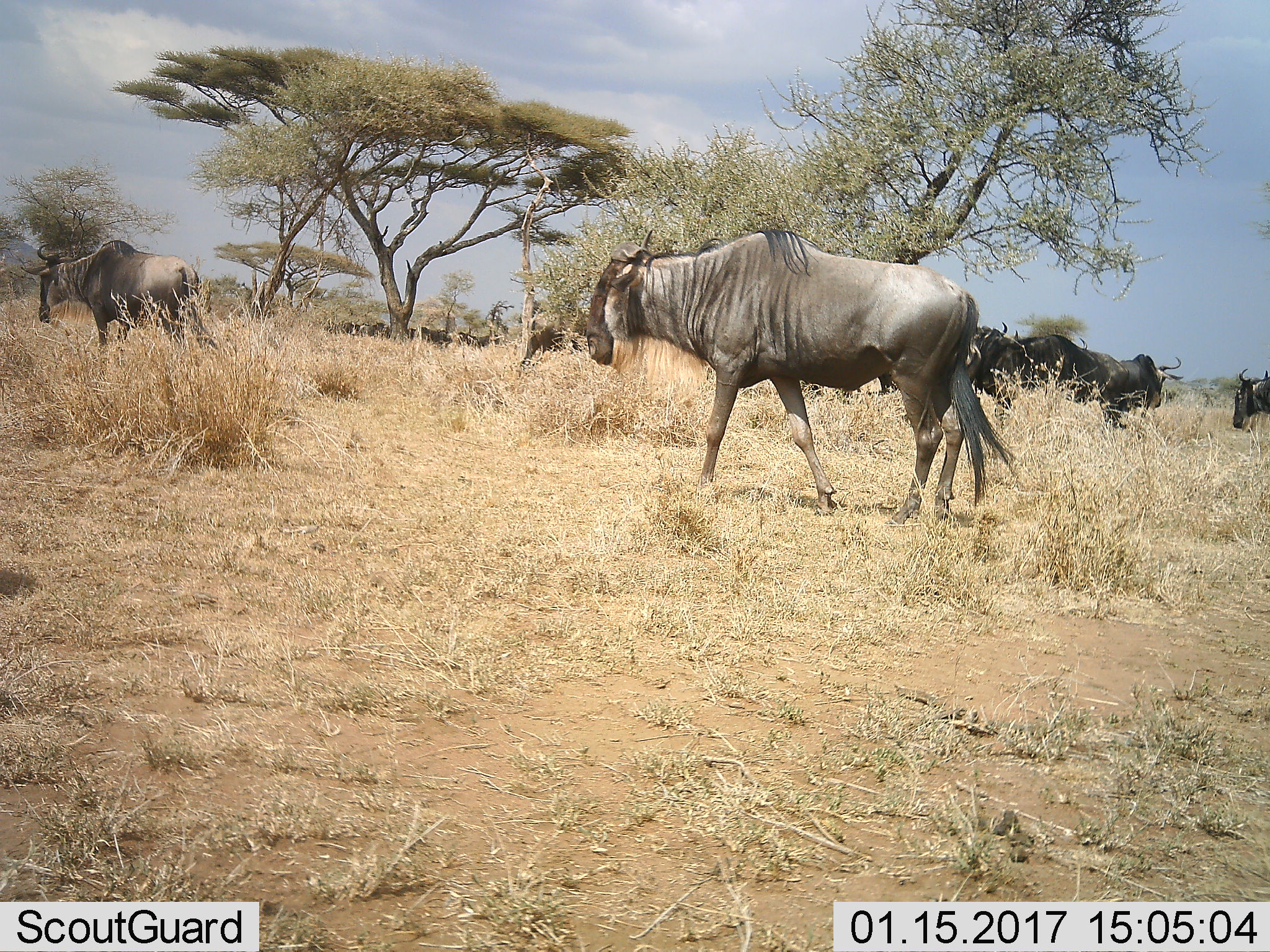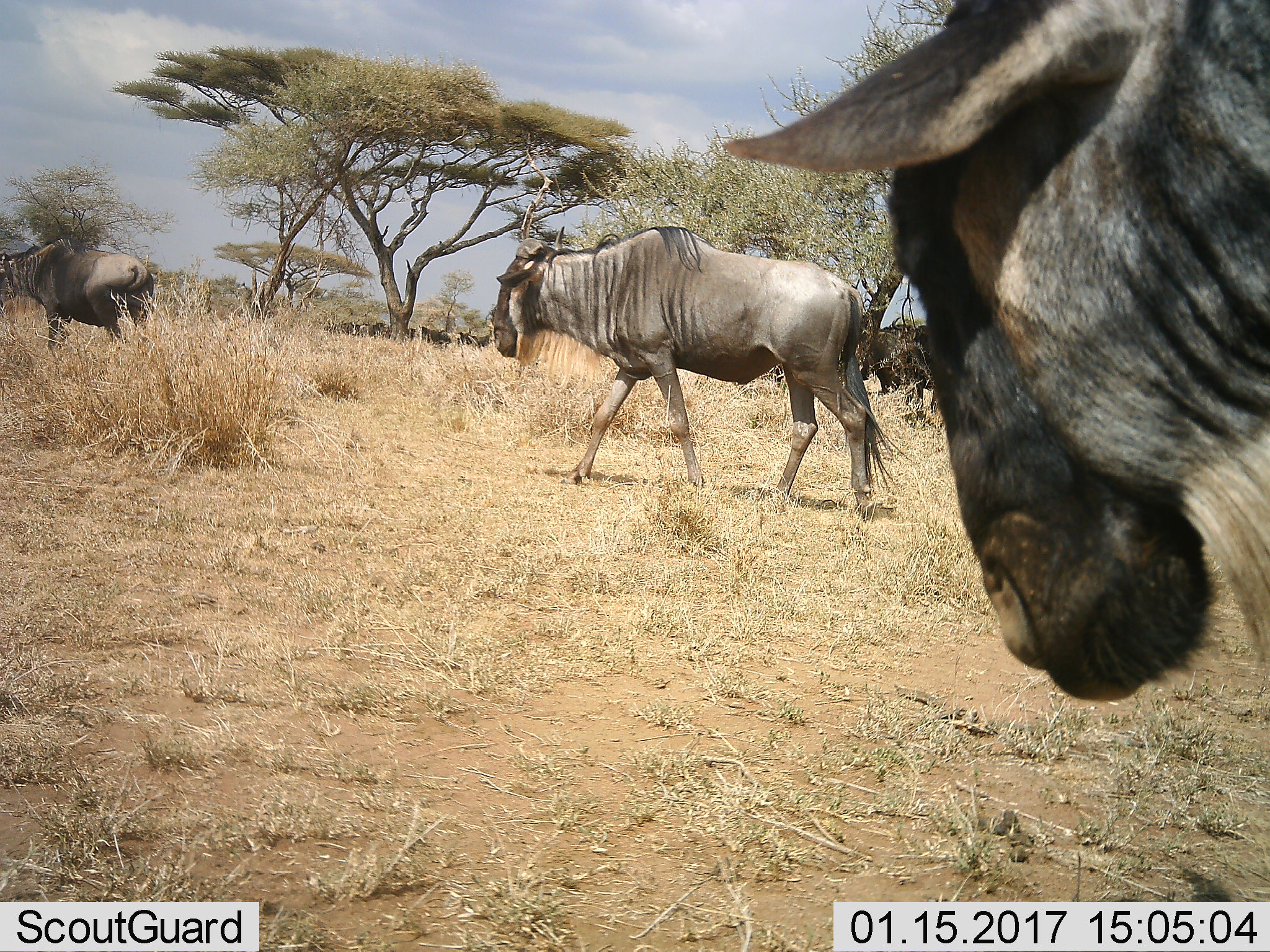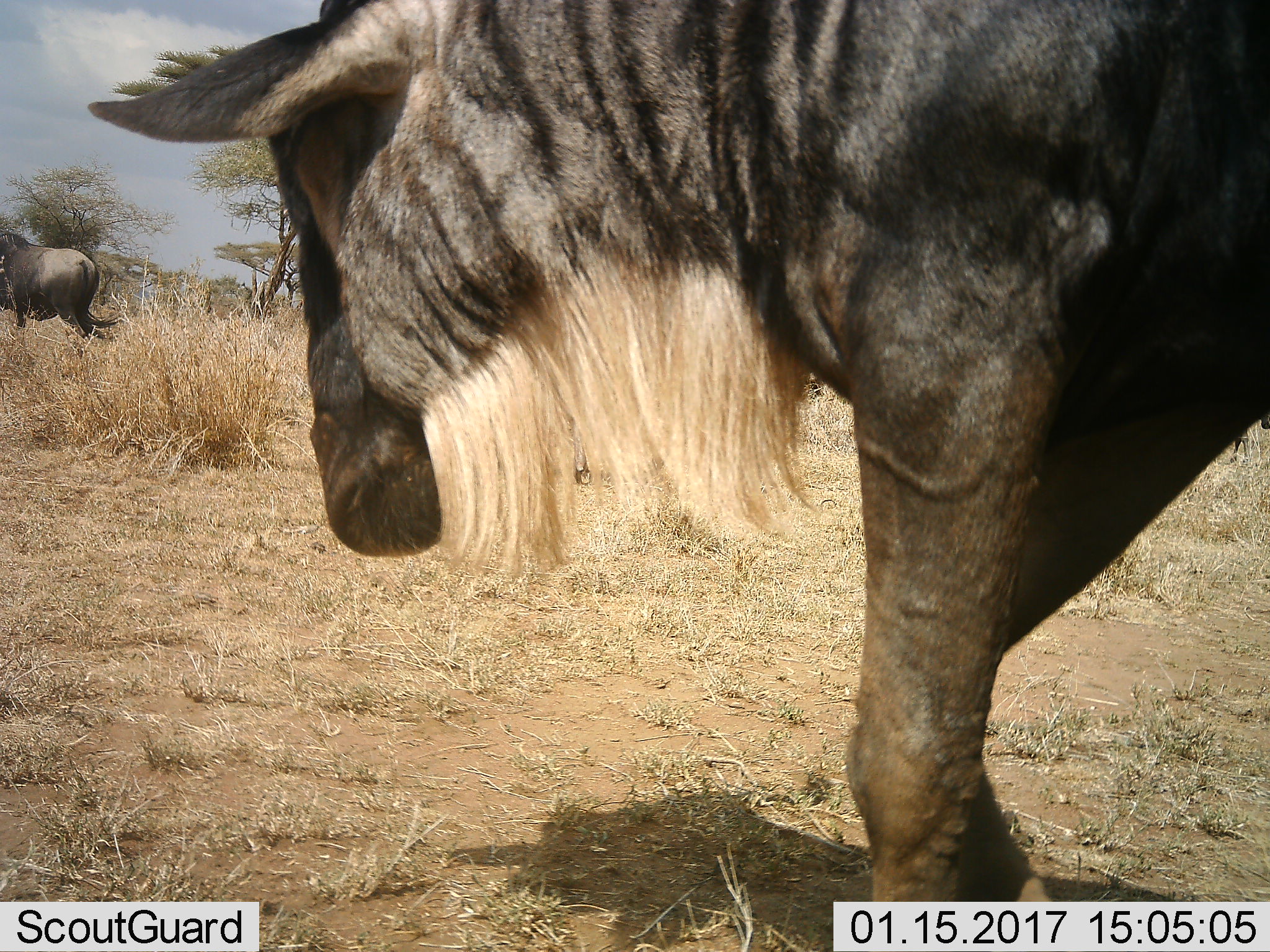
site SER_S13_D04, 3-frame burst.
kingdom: Animalia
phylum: Chordata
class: Mammalia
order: Artiodactyla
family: Bovidae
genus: Connochaetes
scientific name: Connochaetes taurinus taurinus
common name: blue wildebeest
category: wildebeestblue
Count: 11-50.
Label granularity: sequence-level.